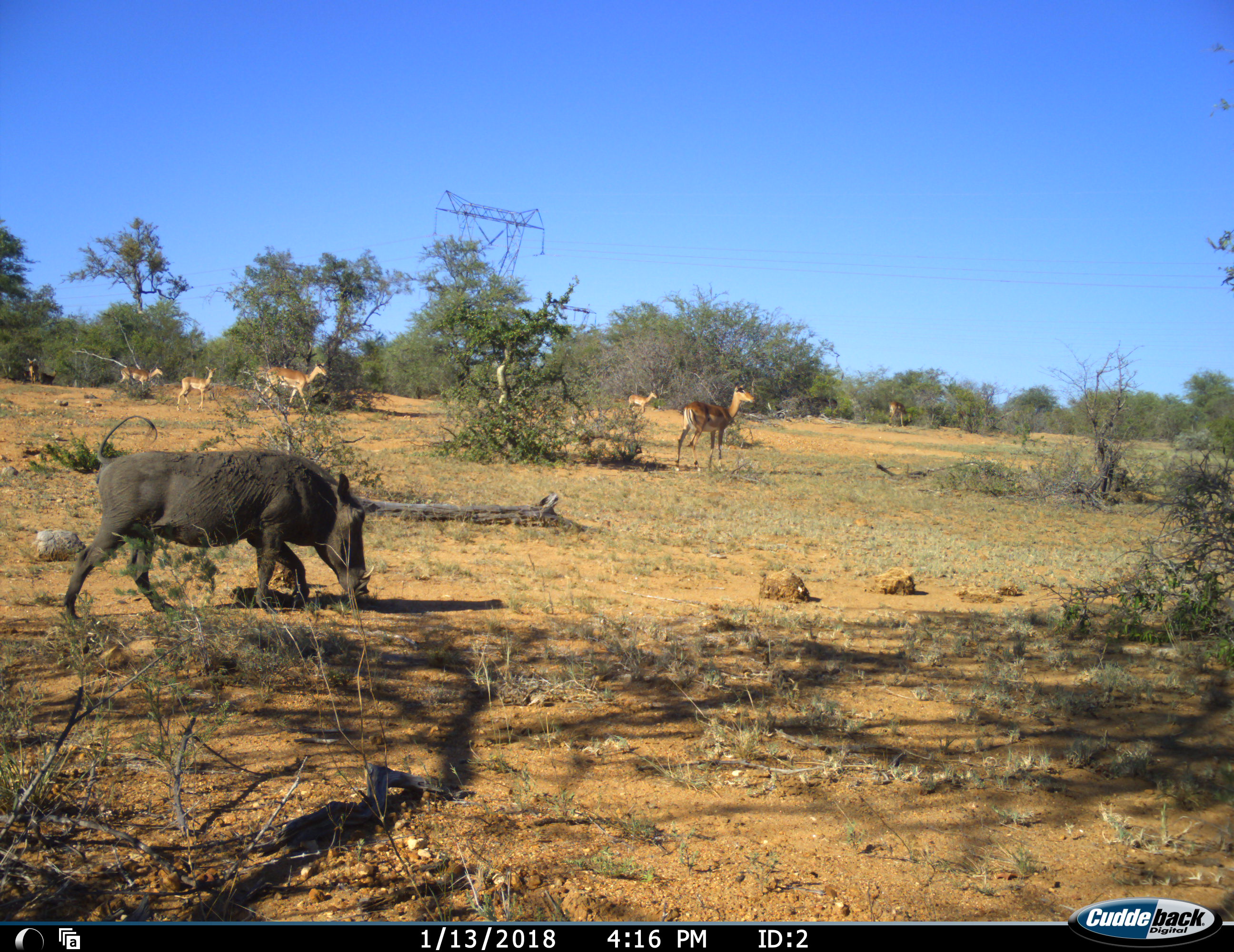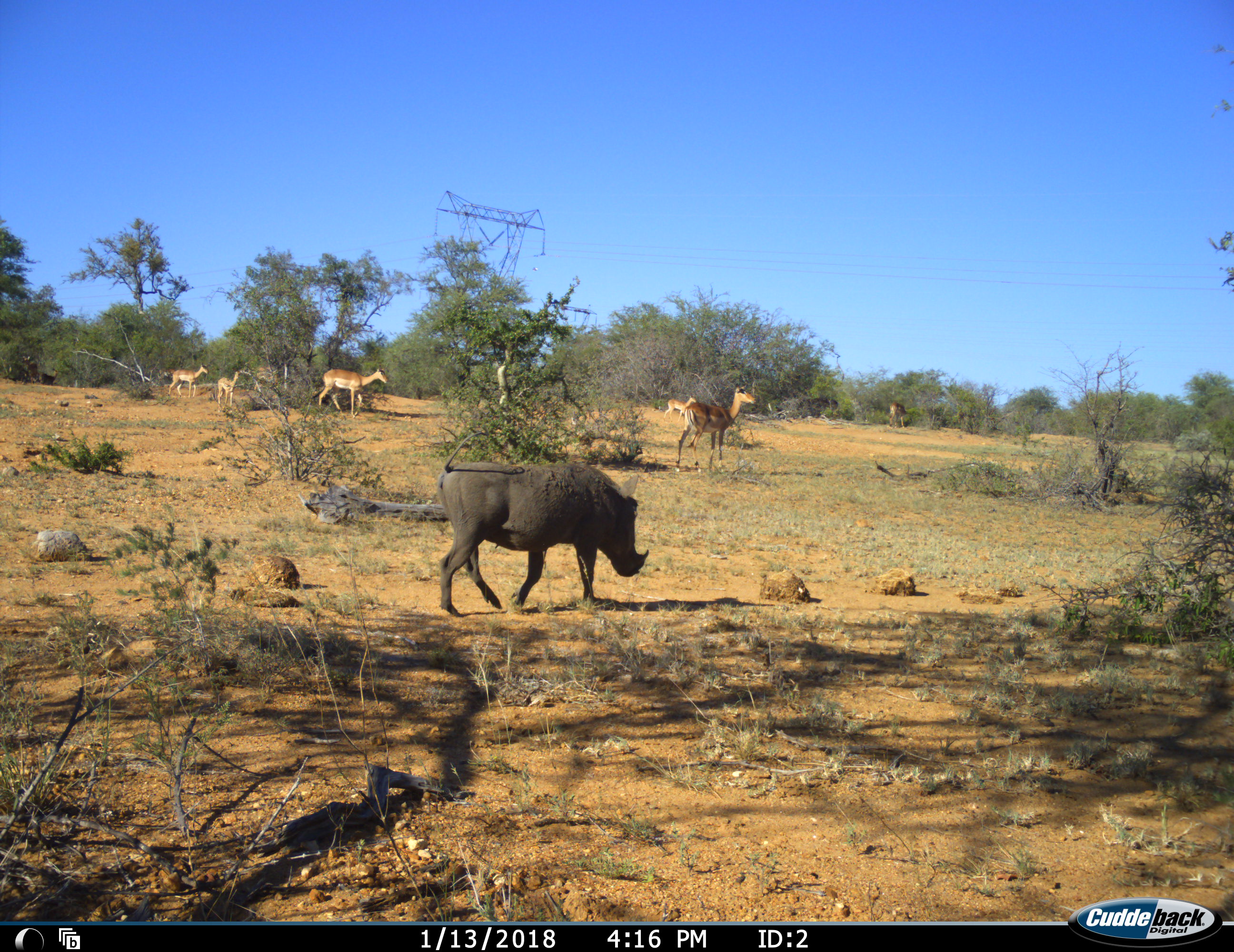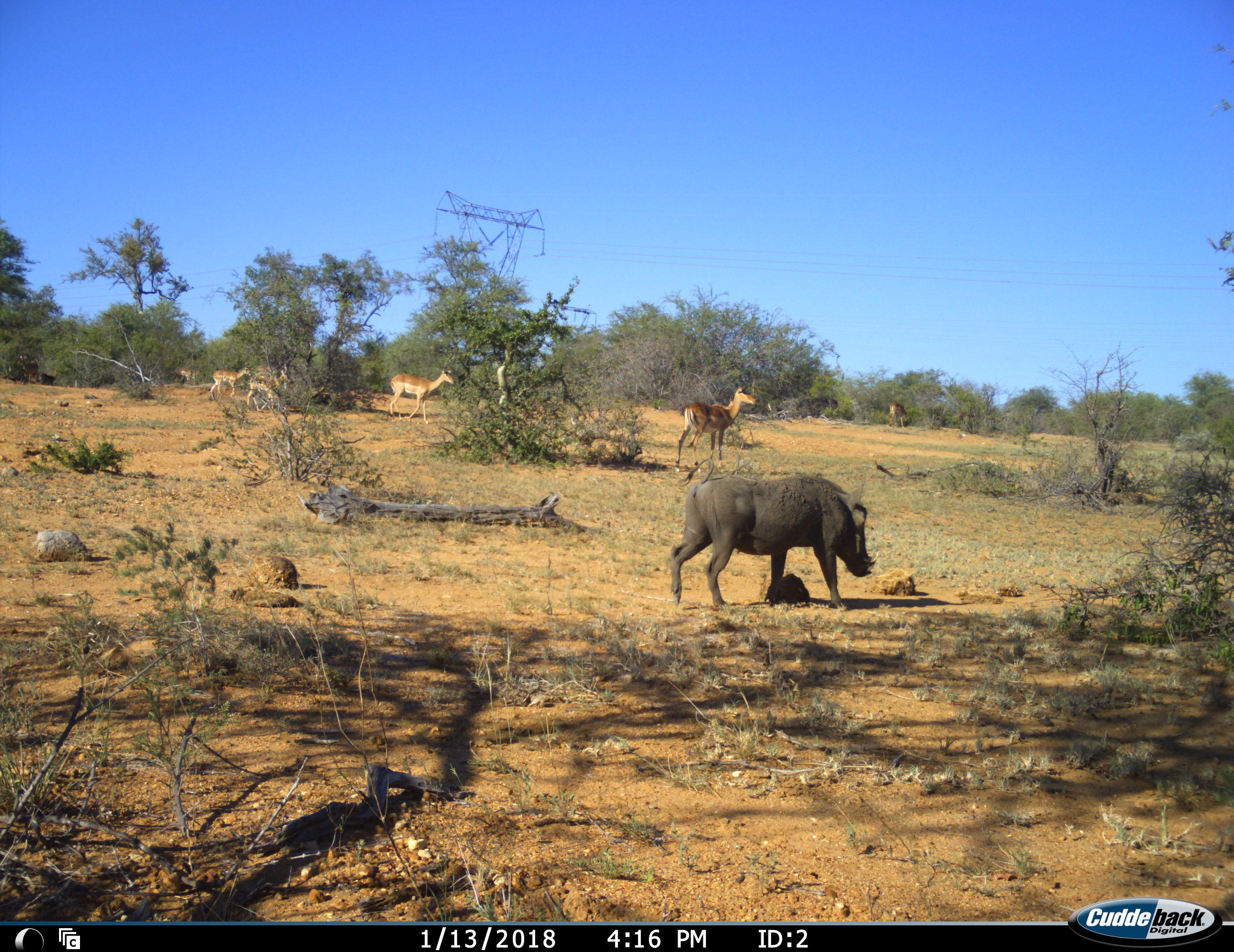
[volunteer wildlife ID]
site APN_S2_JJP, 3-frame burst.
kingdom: Animalia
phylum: Chordata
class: Mammalia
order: Artiodactyla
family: Bovidae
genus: Aepyceros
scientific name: Aepyceros melampus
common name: impala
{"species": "impala (Aepyceros melampus)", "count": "7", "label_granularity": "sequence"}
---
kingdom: Animalia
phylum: Chordata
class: Mammalia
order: Artiodactyla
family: Suidae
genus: Phacochoerus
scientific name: Phacochoerus africanus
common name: warthog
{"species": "warthog (Phacochoerus africanus)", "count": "1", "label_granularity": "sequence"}